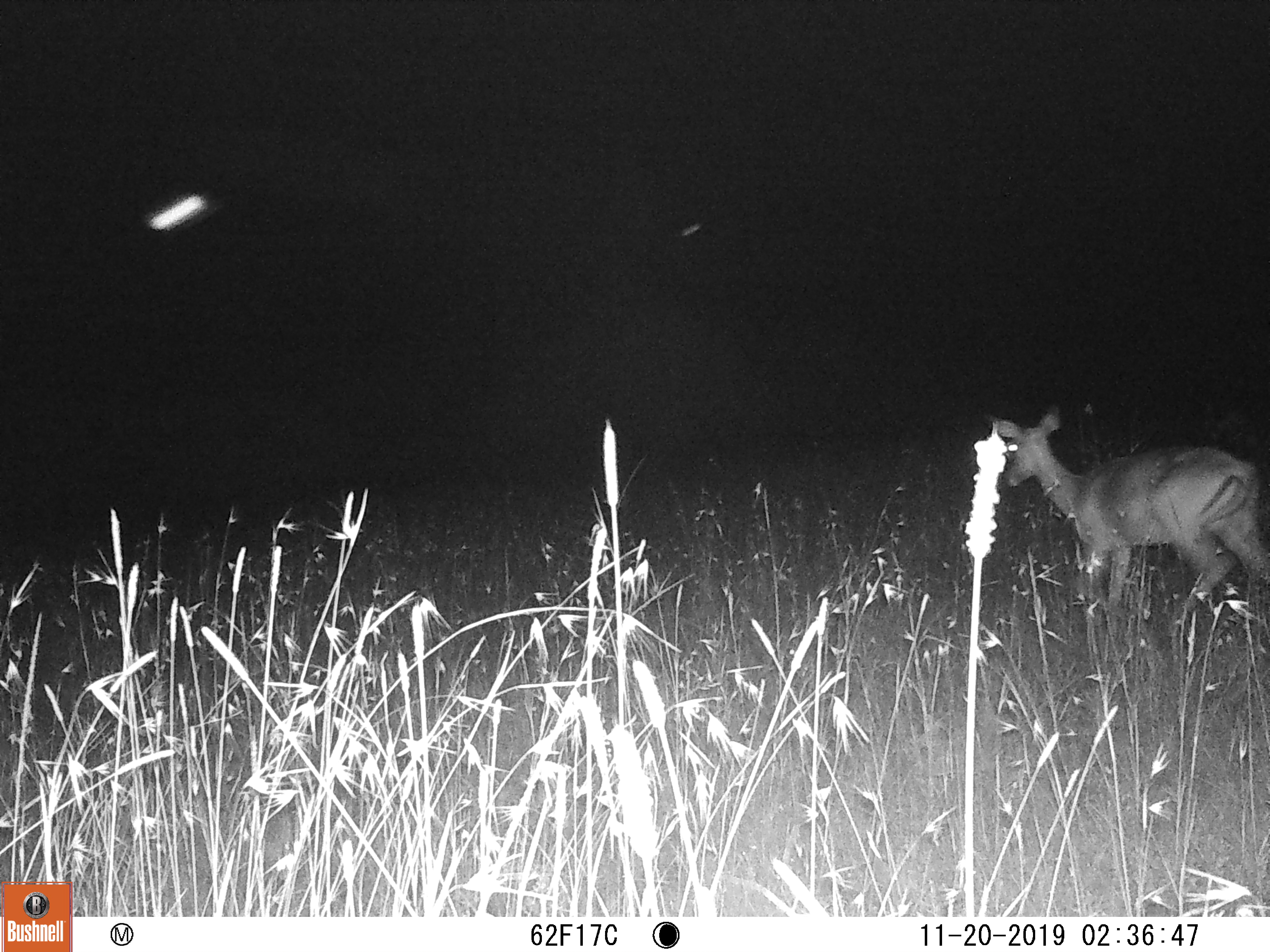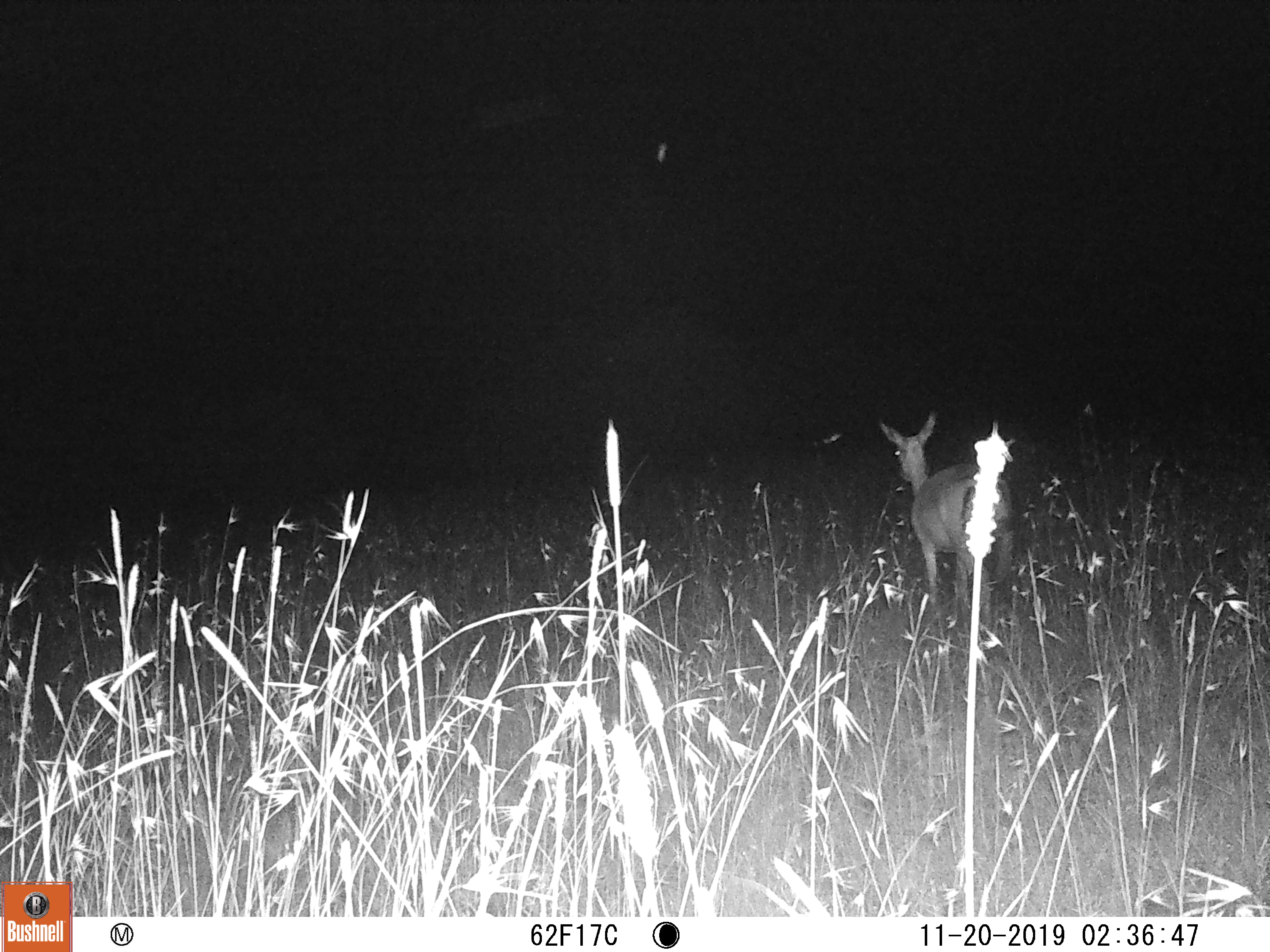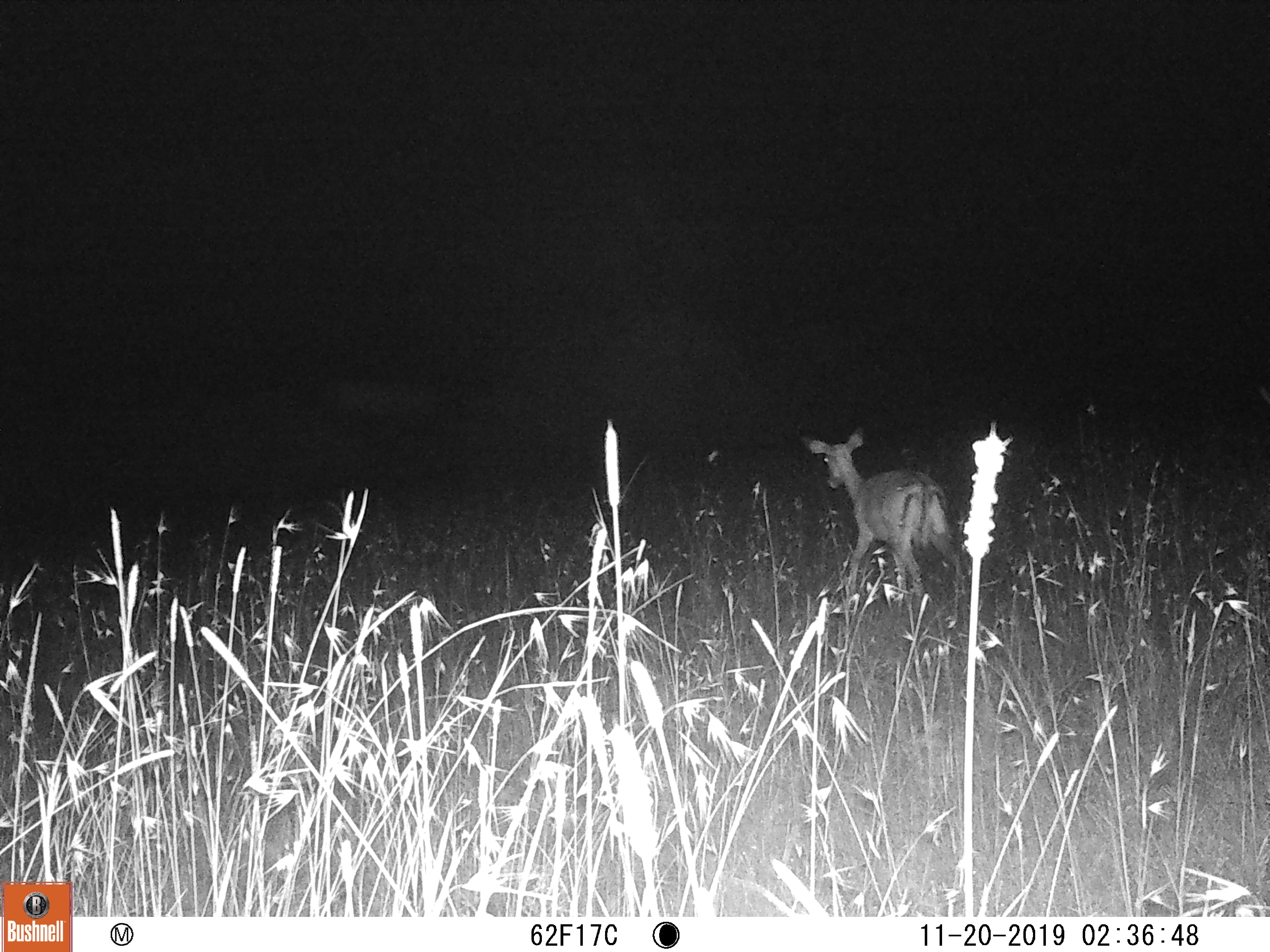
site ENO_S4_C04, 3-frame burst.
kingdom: Animalia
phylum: Chordata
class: Mammalia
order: Artiodactyla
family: Bovidae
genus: Aepyceros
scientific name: Aepyceros melampus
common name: impala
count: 1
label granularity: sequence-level